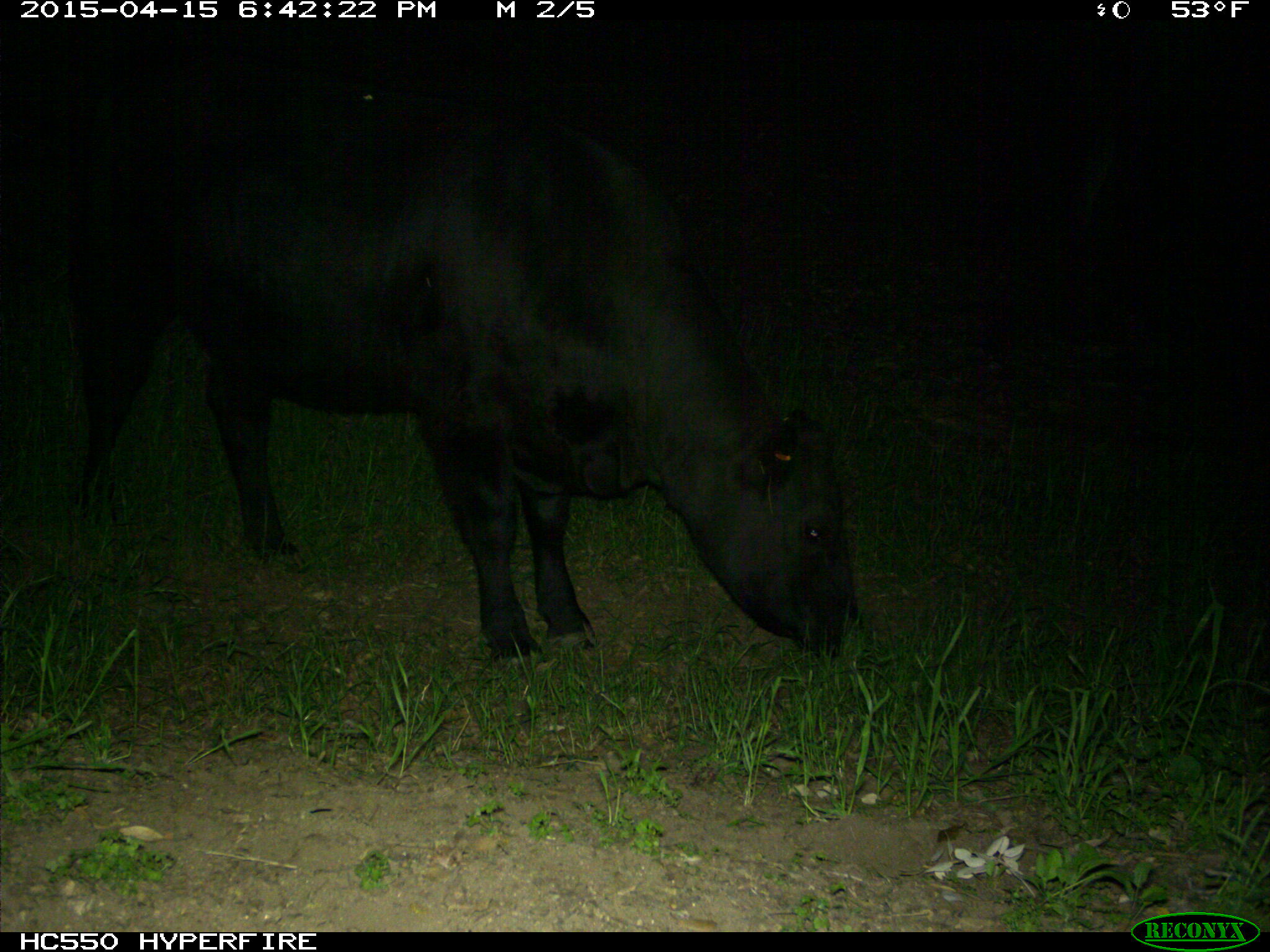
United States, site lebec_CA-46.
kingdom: Animalia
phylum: Chordata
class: Mammalia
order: Artiodactyla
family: Bovidae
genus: Bos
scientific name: Bos taurus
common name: domestic cow